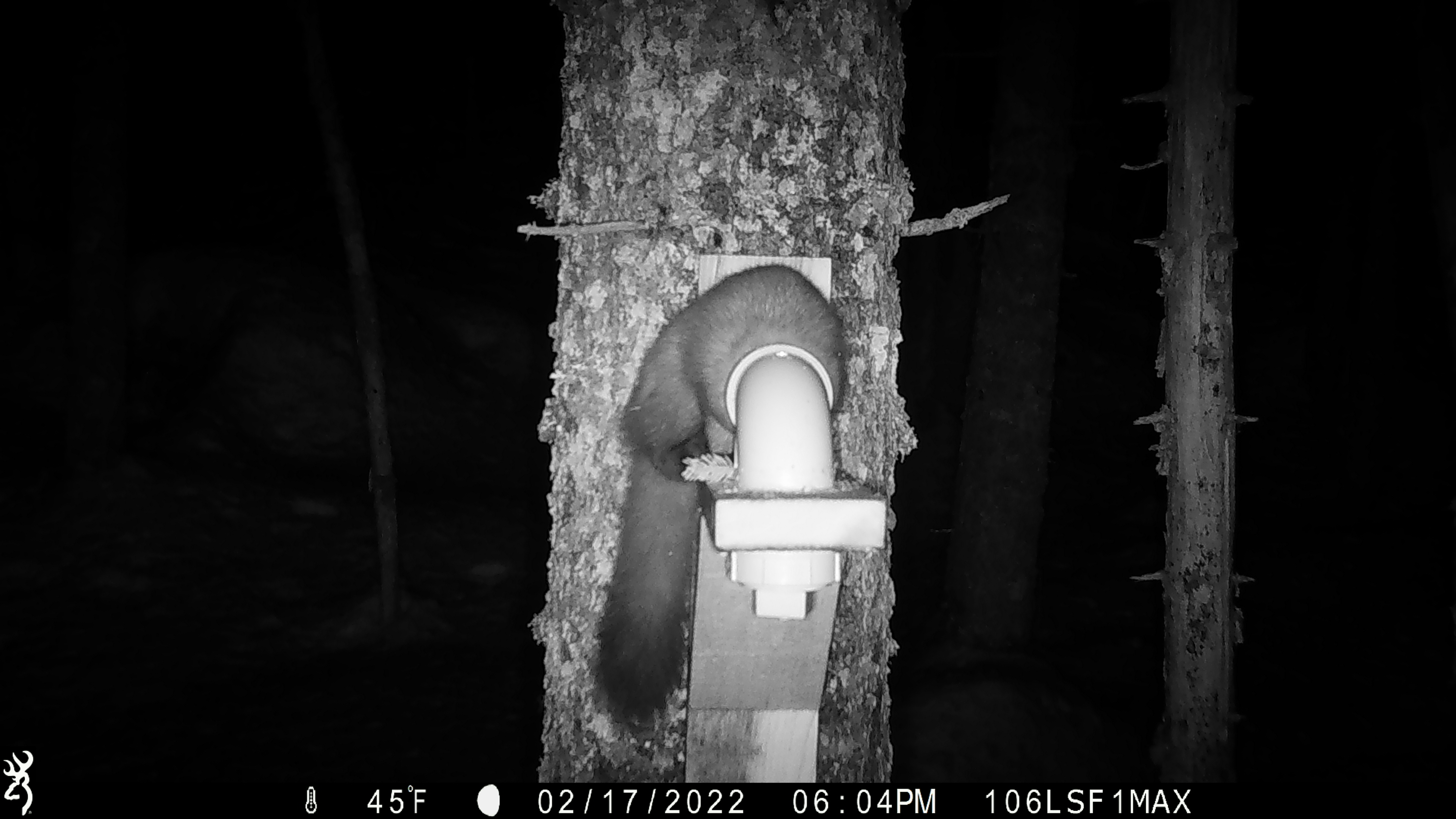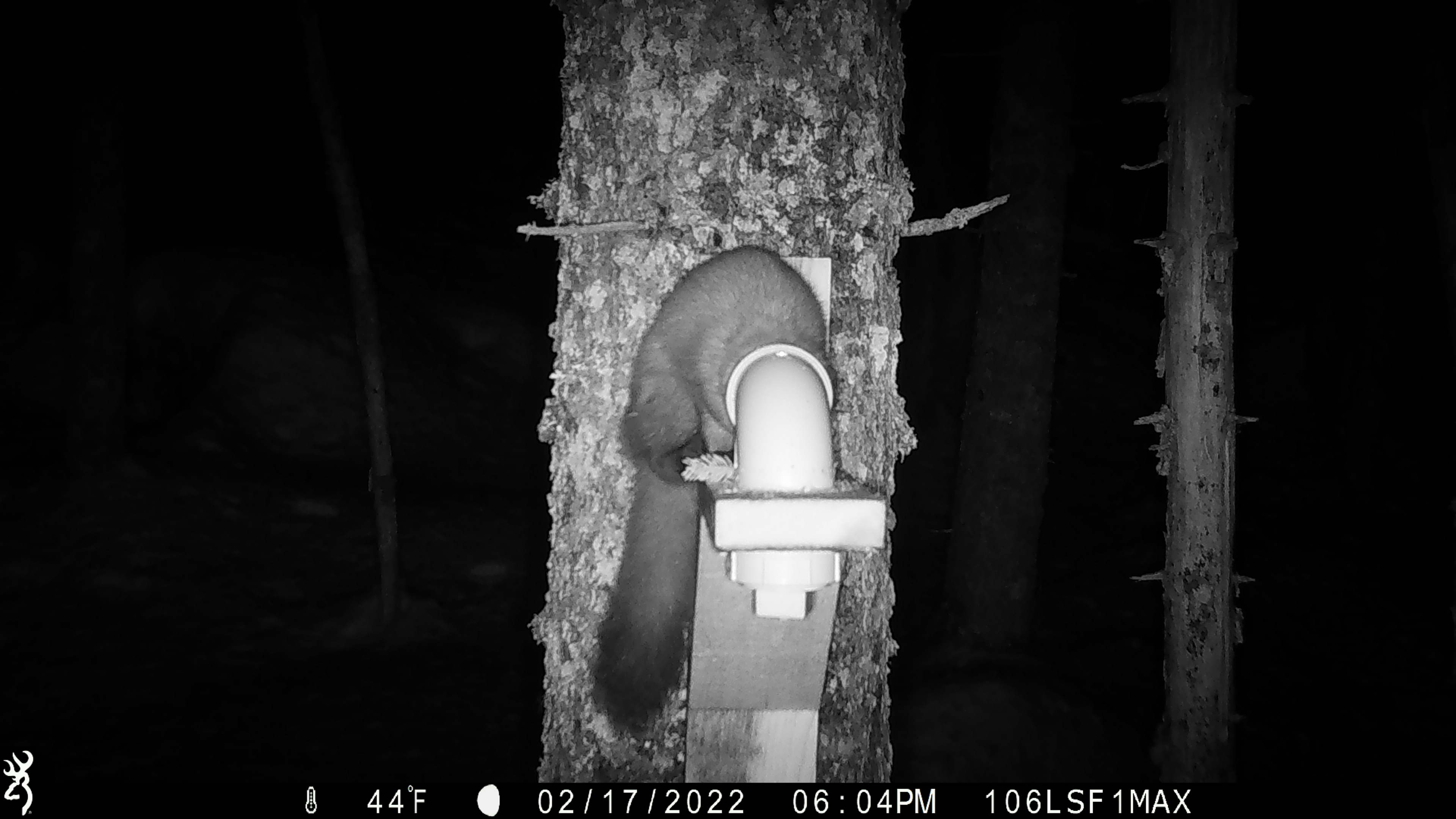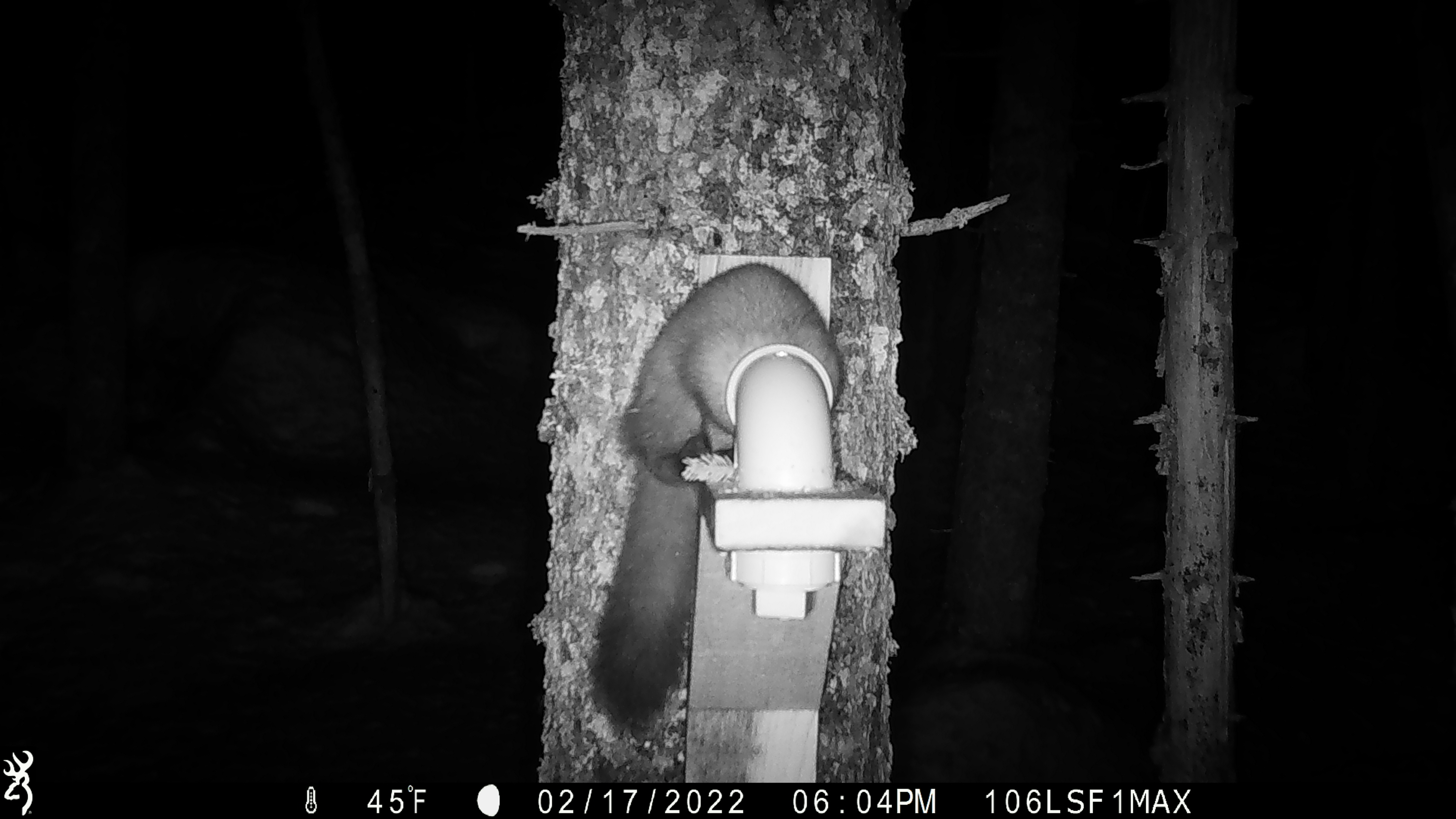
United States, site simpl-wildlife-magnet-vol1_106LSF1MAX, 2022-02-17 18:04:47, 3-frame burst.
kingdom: Animalia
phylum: Chordata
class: Mammalia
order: Carnivora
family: Mustelidae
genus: Martes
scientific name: Martes americana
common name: american marten